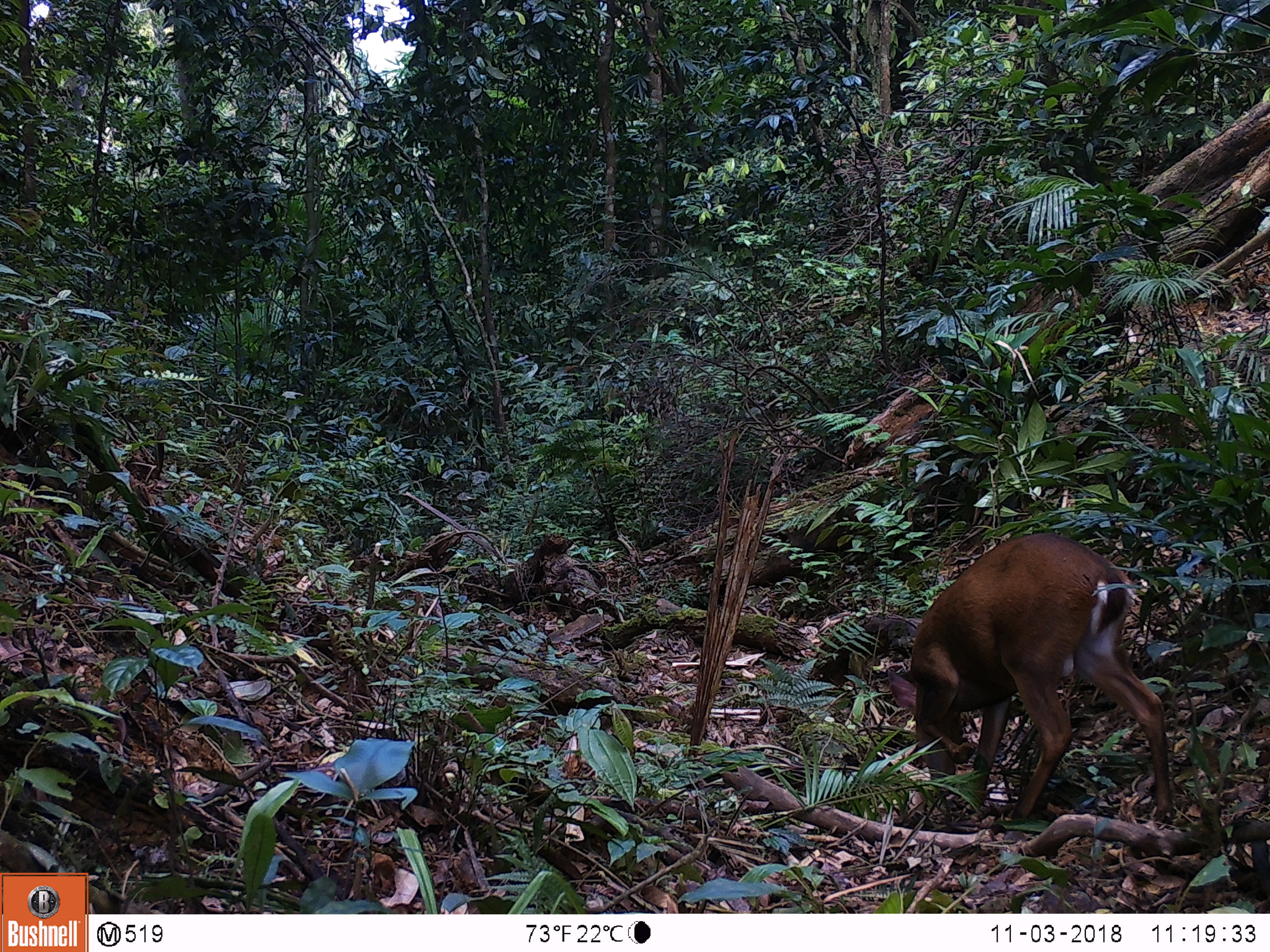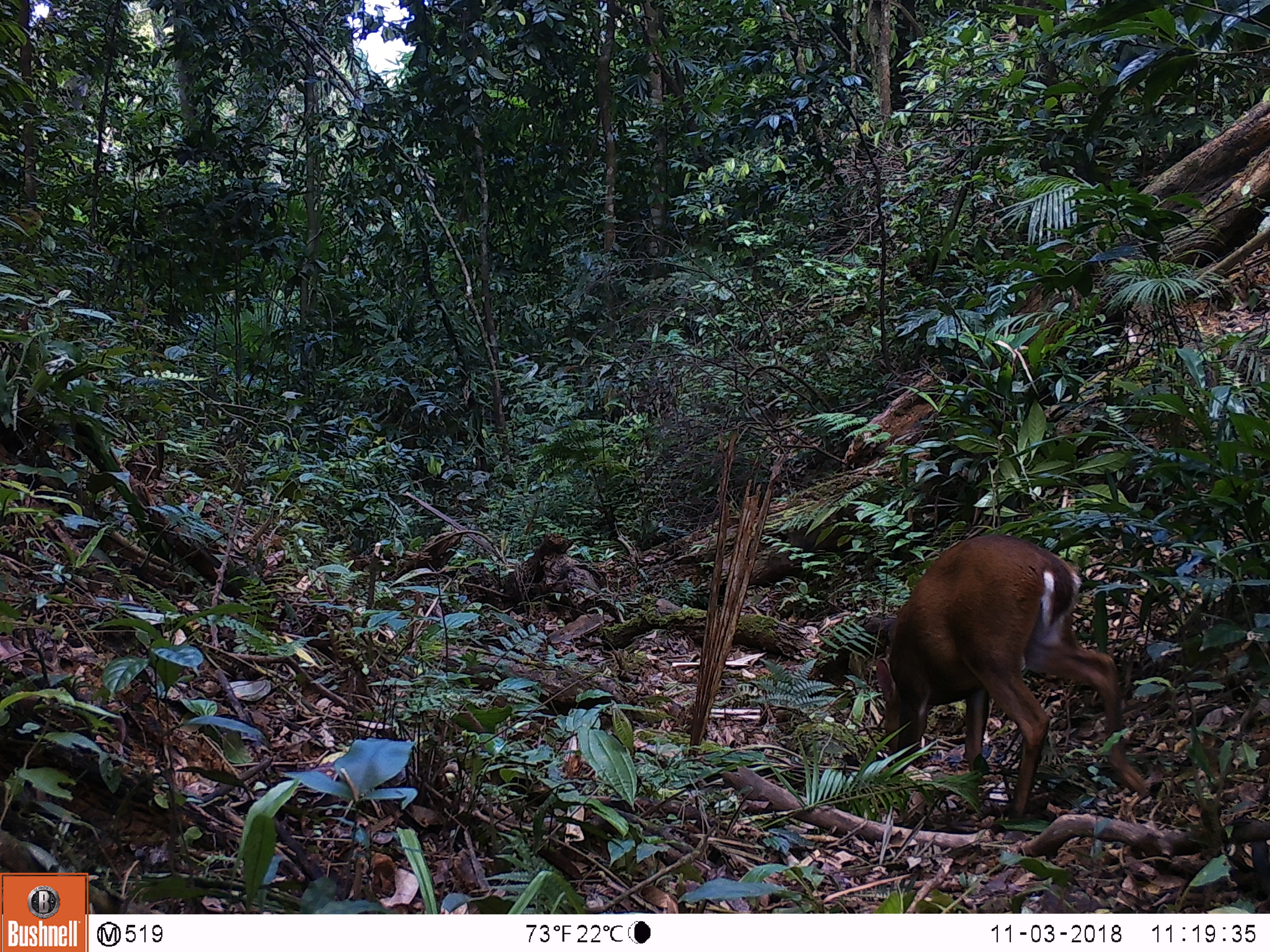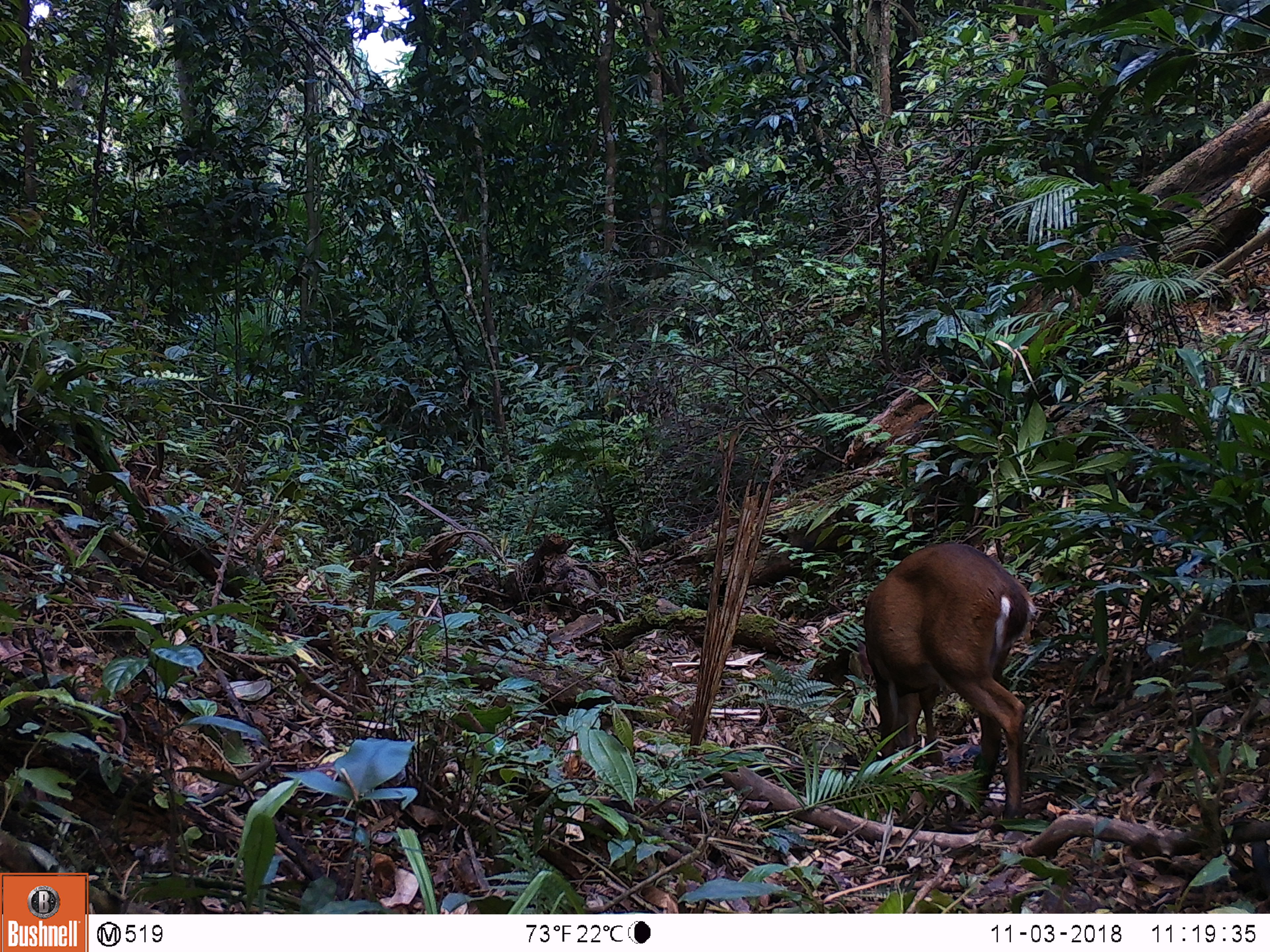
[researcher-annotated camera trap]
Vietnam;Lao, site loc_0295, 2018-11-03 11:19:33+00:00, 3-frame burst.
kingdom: Animalia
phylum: Chordata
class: Mammalia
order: Artiodactyla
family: Cervidae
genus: Muntiacus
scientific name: Muntiacus vuquangensis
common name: large-antlered muntjac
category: large antlered muntjac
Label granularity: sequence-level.